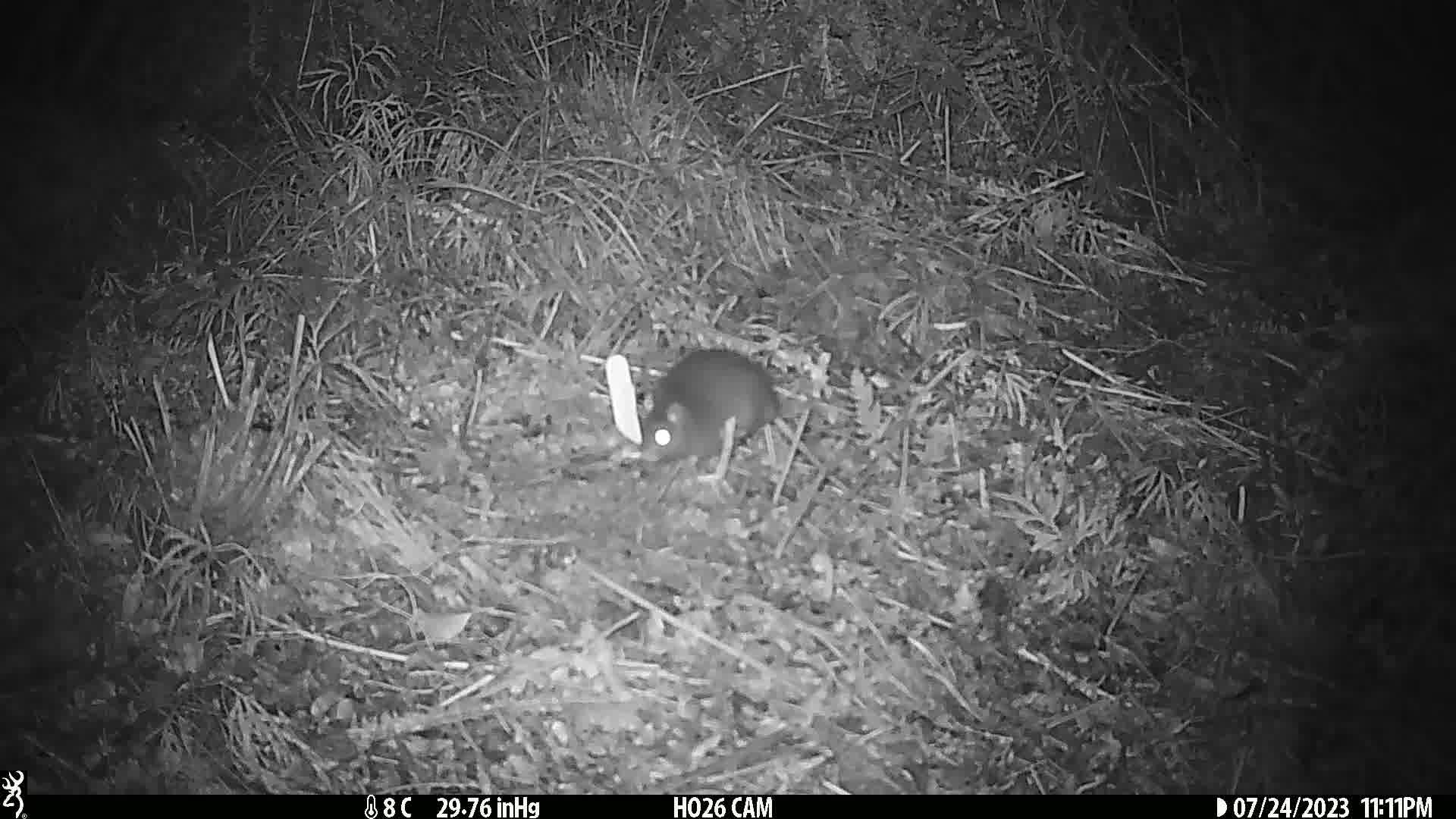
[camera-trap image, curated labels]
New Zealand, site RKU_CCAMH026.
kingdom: Animalia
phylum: Chordata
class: Mammalia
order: Rodentia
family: Muridae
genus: Rattus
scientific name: Rattus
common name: rat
Rat (Rattus).